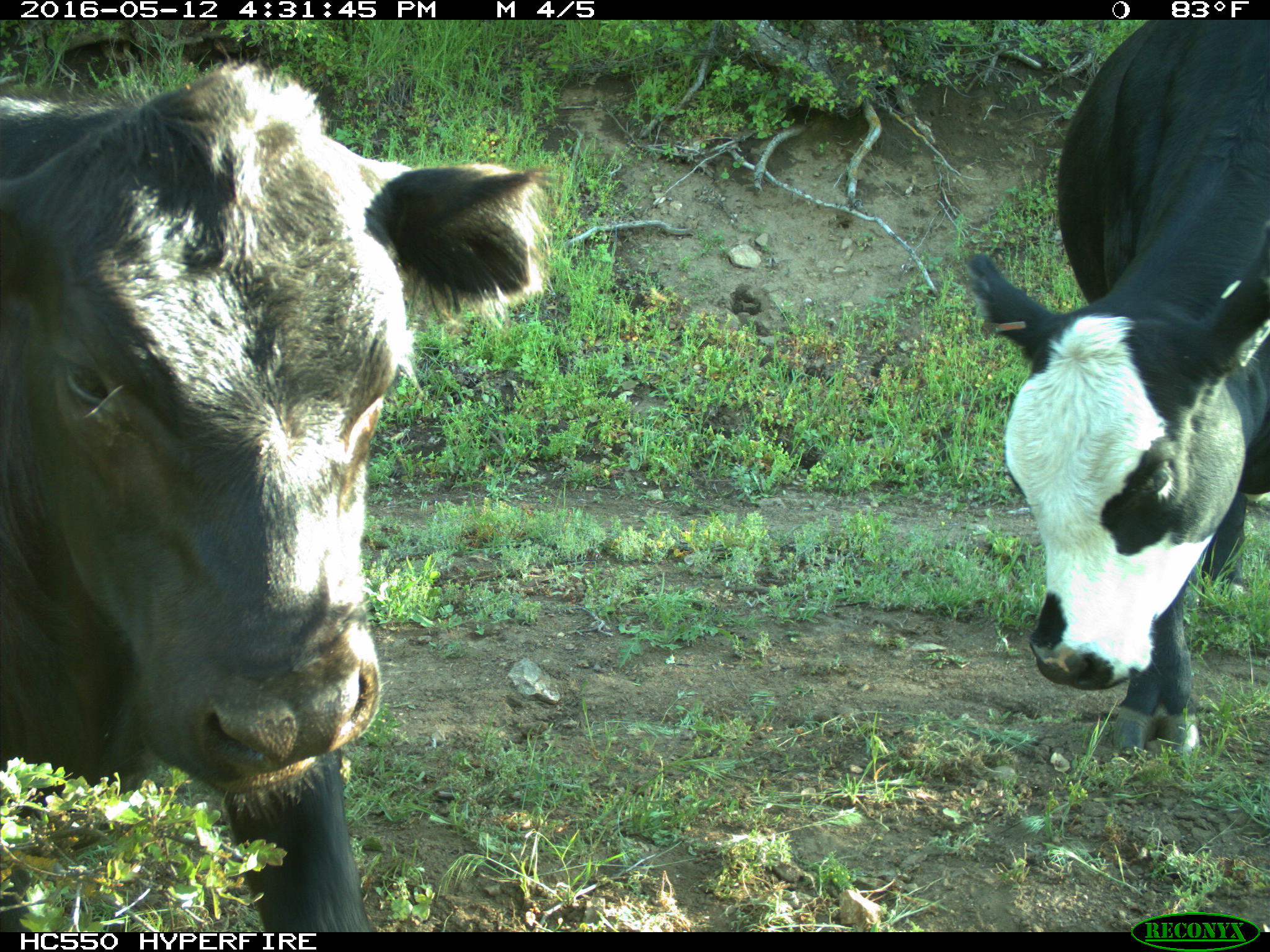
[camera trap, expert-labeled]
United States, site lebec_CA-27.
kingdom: Animalia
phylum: Chordata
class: Mammalia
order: Artiodactyla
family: Bovidae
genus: Bos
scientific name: Bos taurus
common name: domestic cow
Bos taurus (domestic cow).